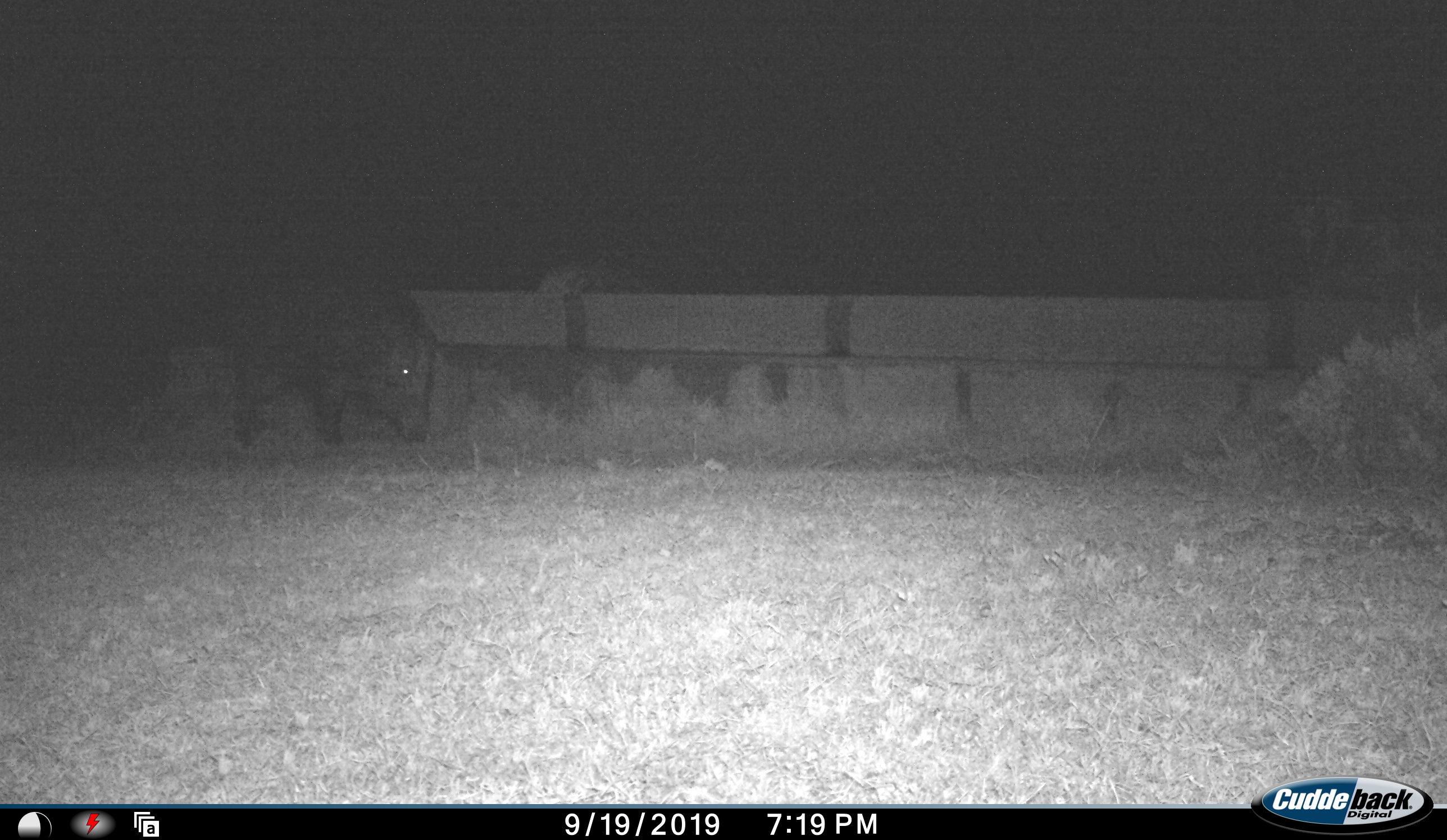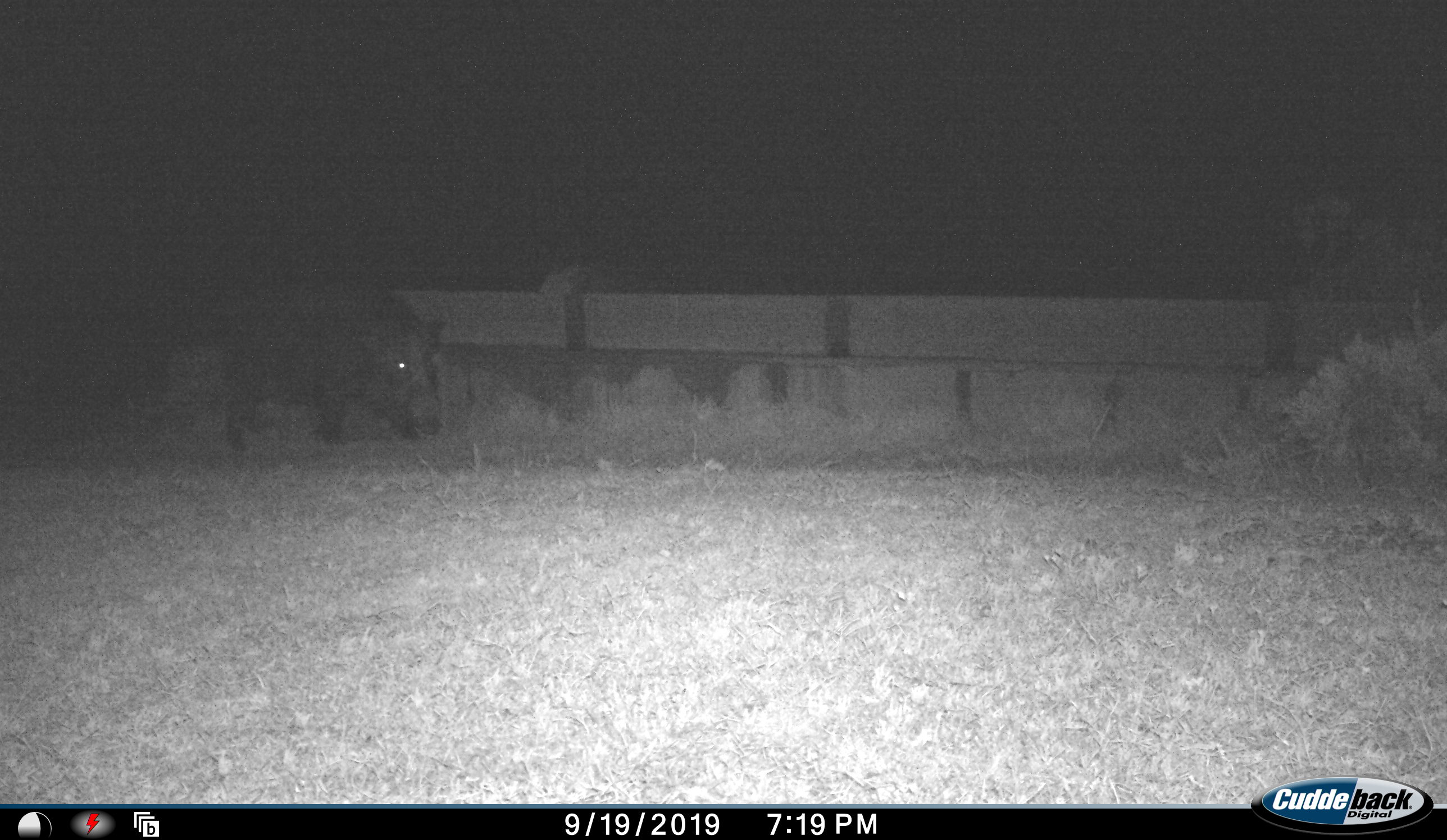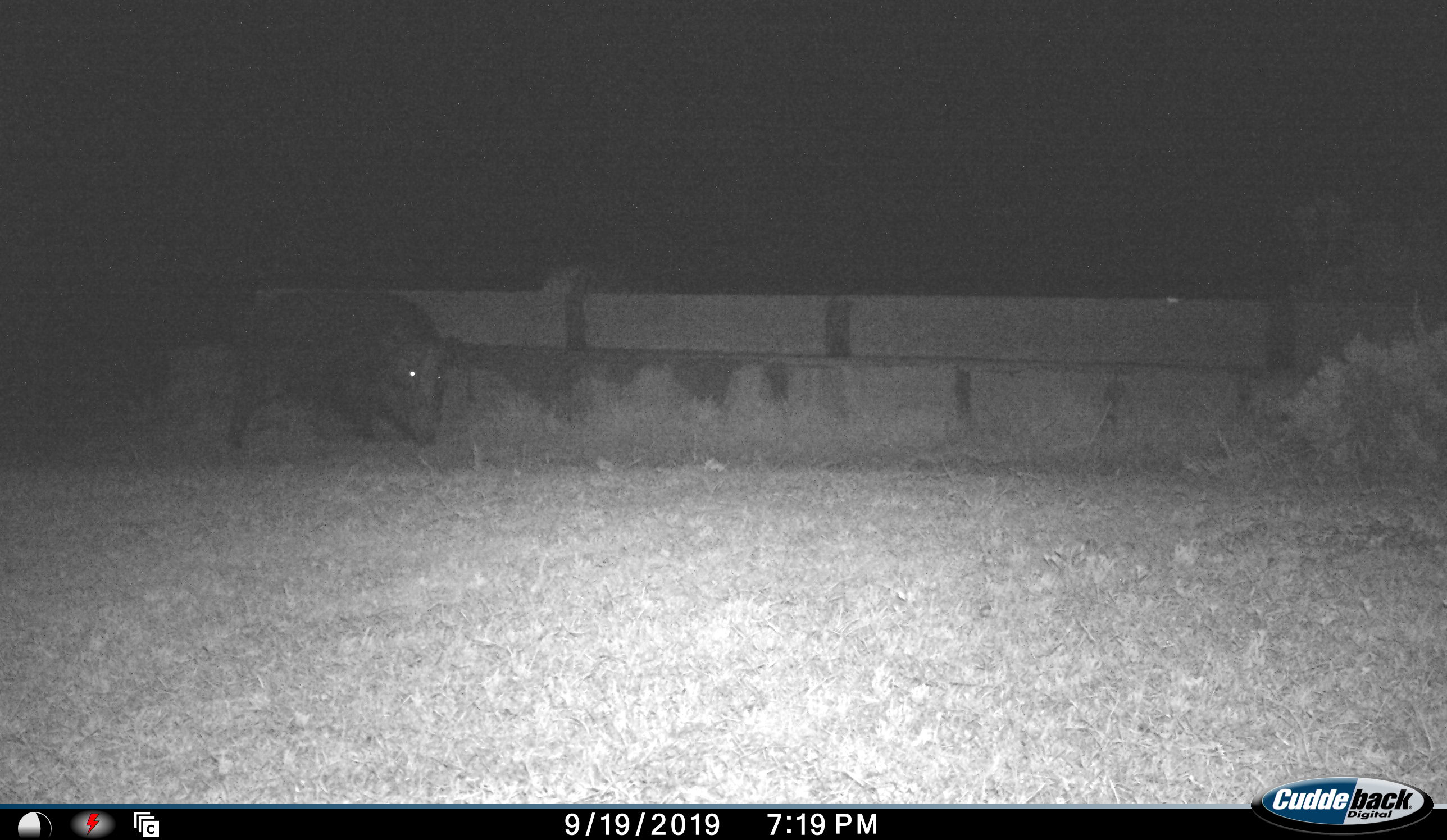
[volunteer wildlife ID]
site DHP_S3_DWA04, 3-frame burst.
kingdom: Animalia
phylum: Chordata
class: Mammalia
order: Artiodactyla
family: Suidae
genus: Potamochoerus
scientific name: Potamochoerus larvatus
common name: bushpig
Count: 1.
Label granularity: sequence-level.